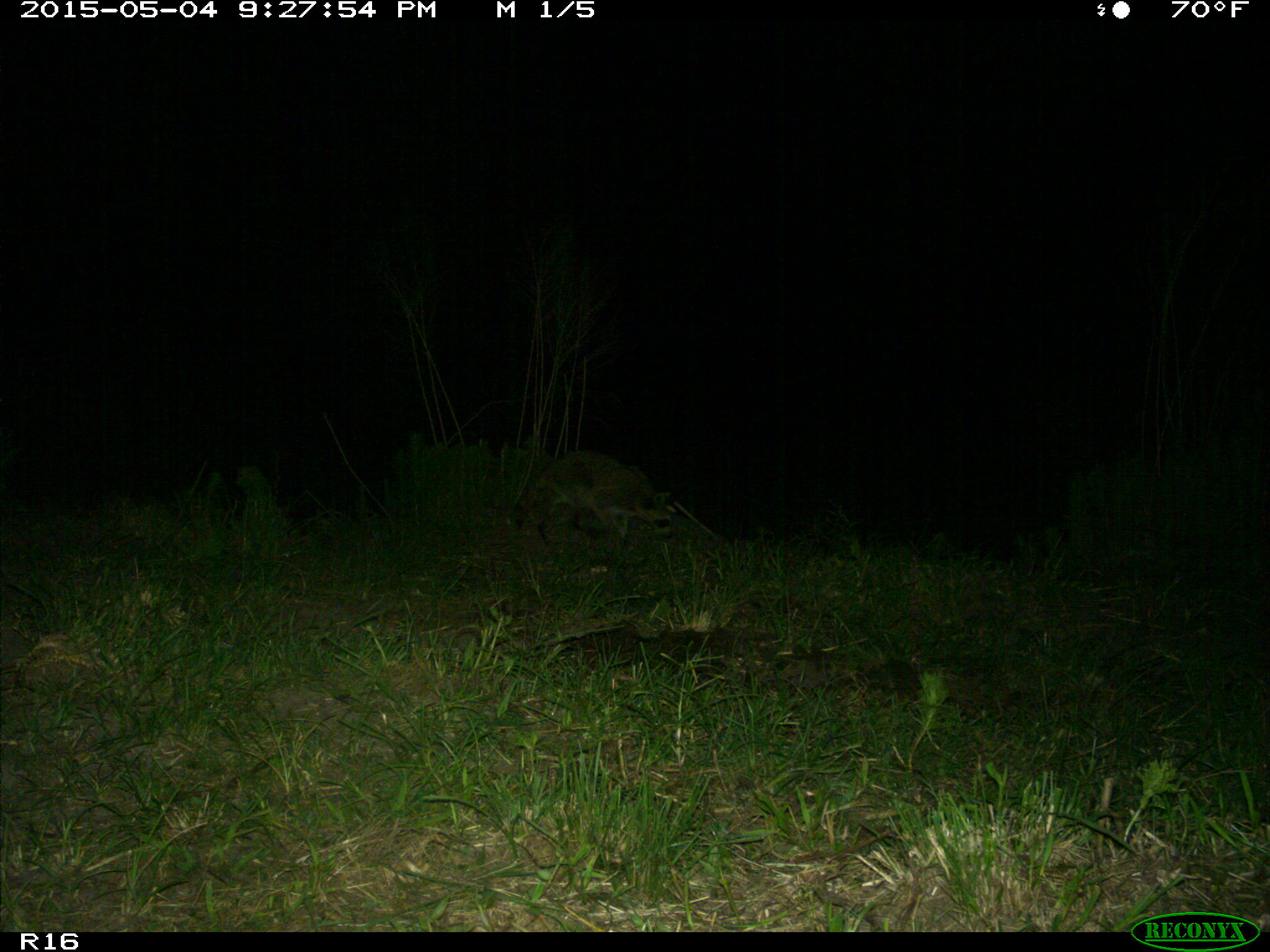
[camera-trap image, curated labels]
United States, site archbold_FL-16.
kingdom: Animalia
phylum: Chordata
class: Mammalia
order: Carnivora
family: Procyonidae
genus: Procyon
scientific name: Procyon lotor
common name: common raccoon